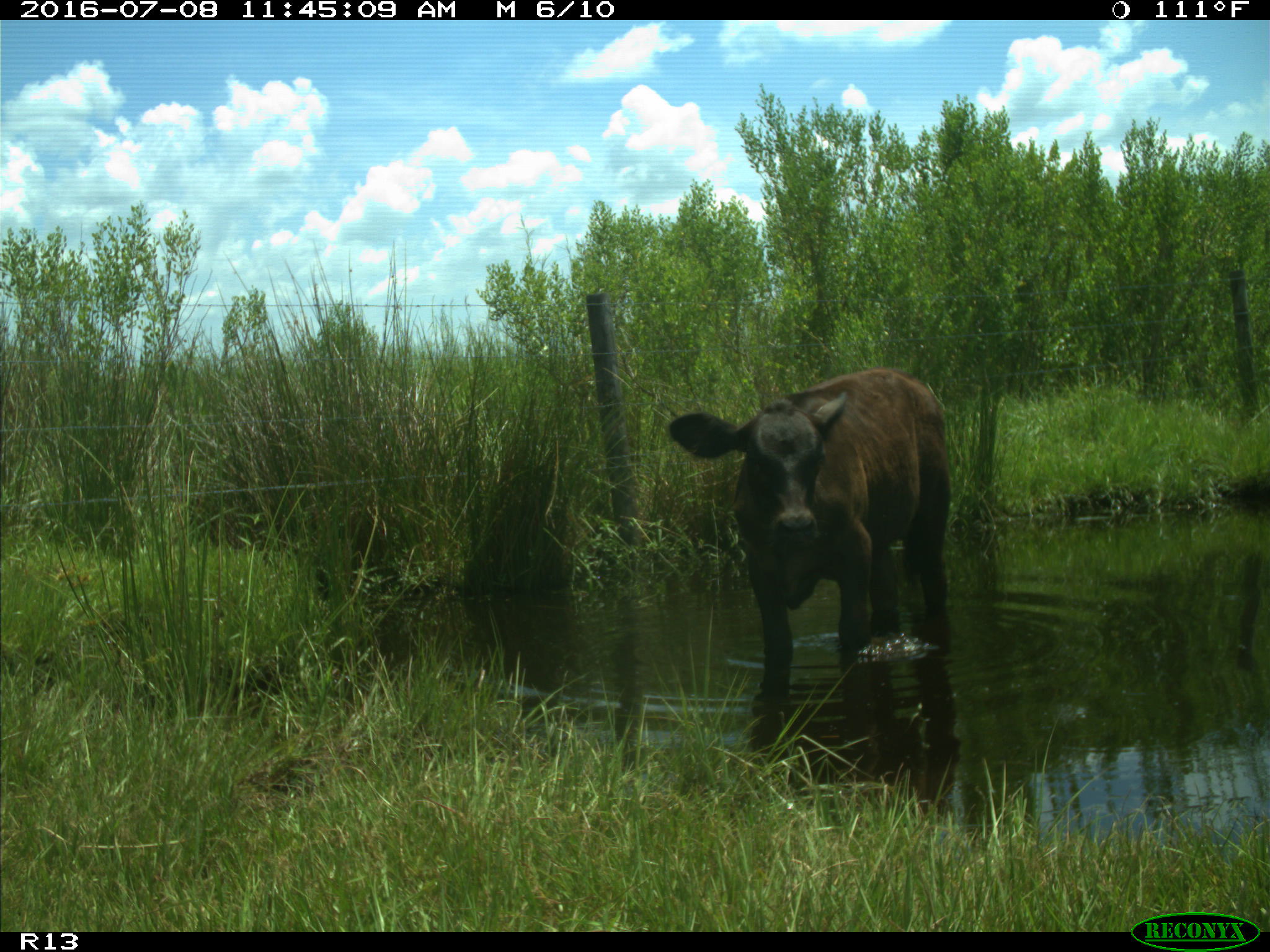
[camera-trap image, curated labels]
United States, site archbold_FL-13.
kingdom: Animalia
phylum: Chordata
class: Mammalia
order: Artiodactyla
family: Bovidae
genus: Bos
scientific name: Bos taurus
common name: domestic cow